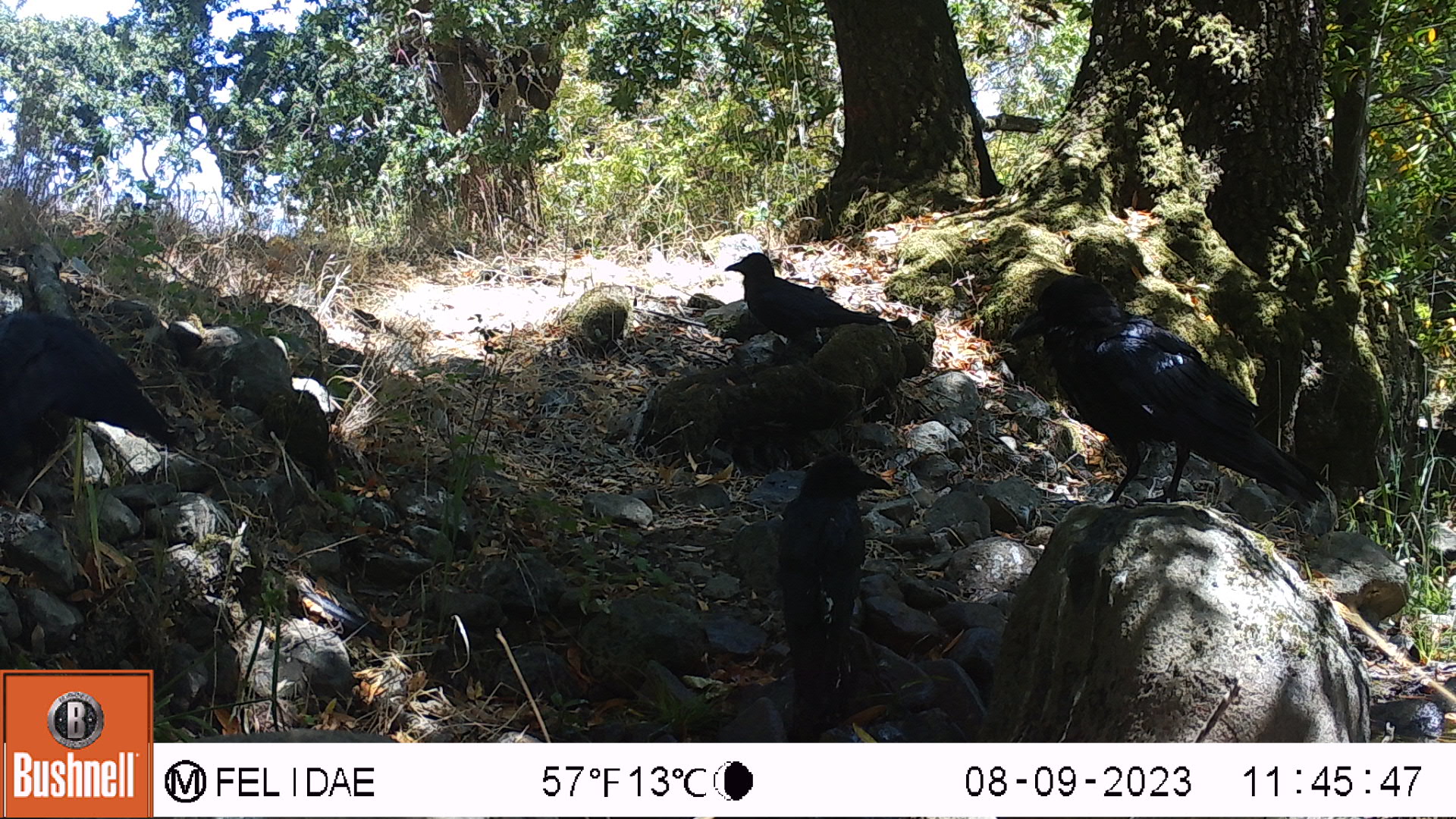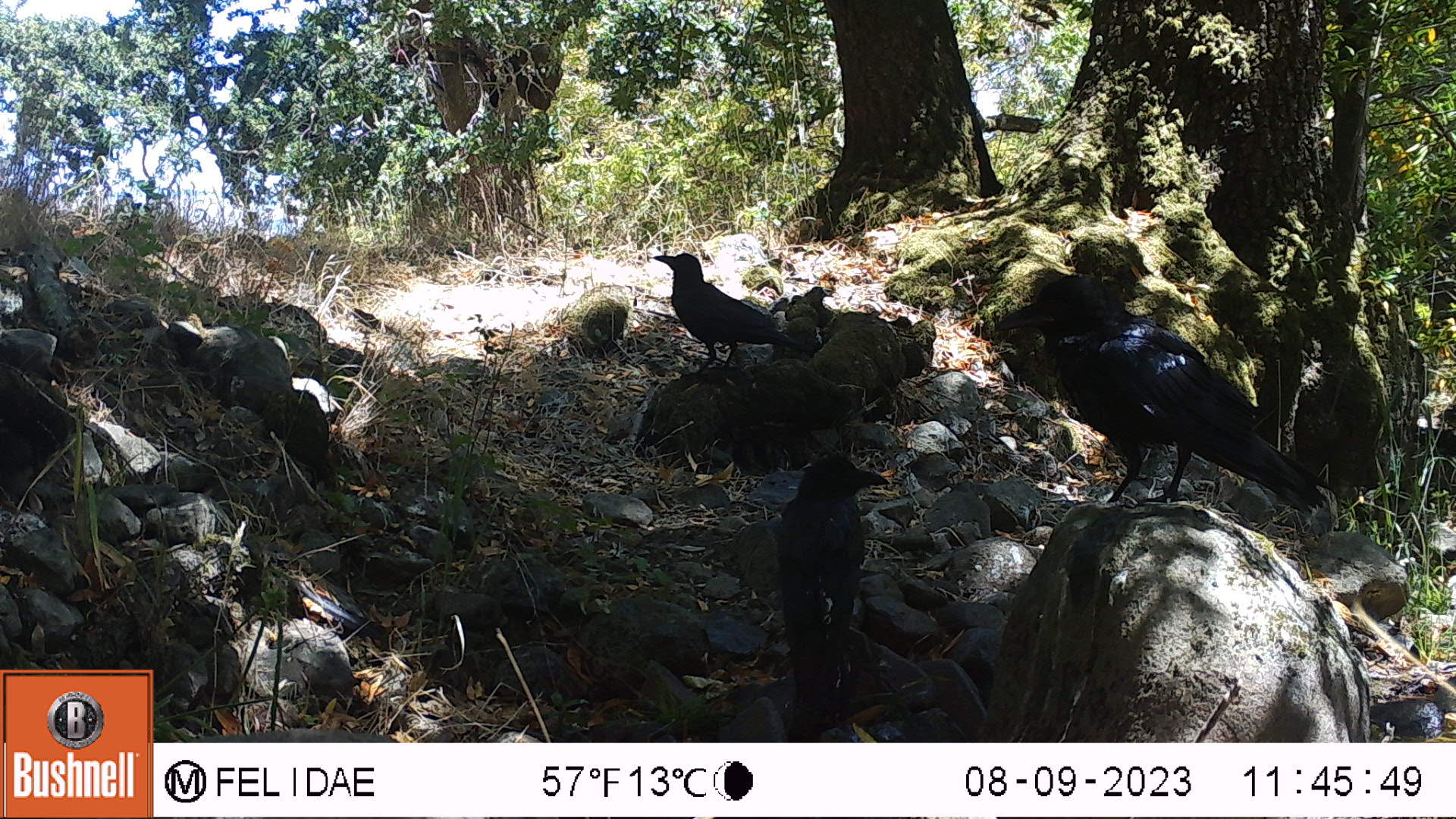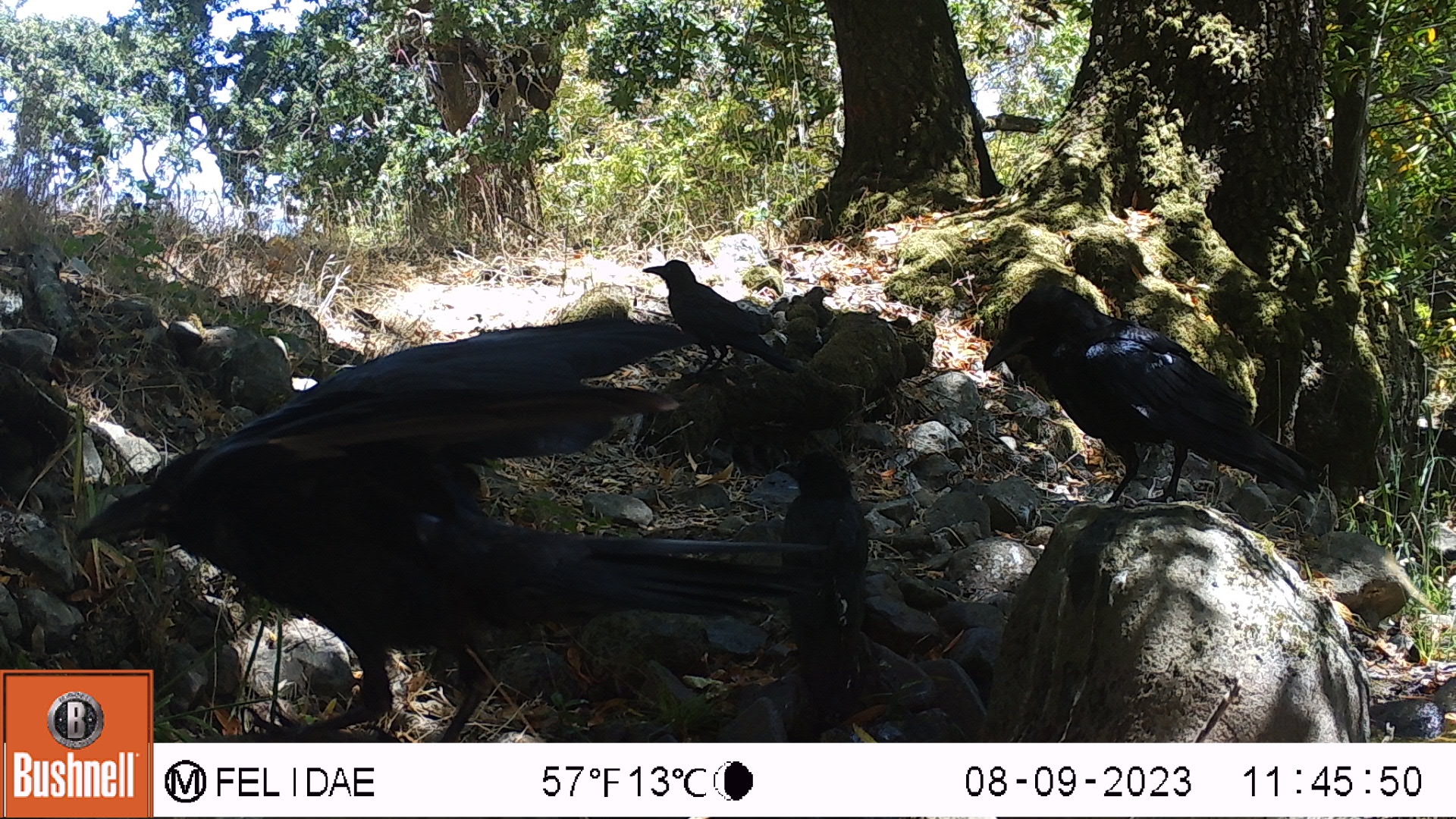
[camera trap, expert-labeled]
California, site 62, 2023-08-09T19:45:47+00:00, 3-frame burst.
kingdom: Animalia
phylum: Chordata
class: Aves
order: Passeriformes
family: Corvidae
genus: Corvus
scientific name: Corvus brachyrhynchos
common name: american crow